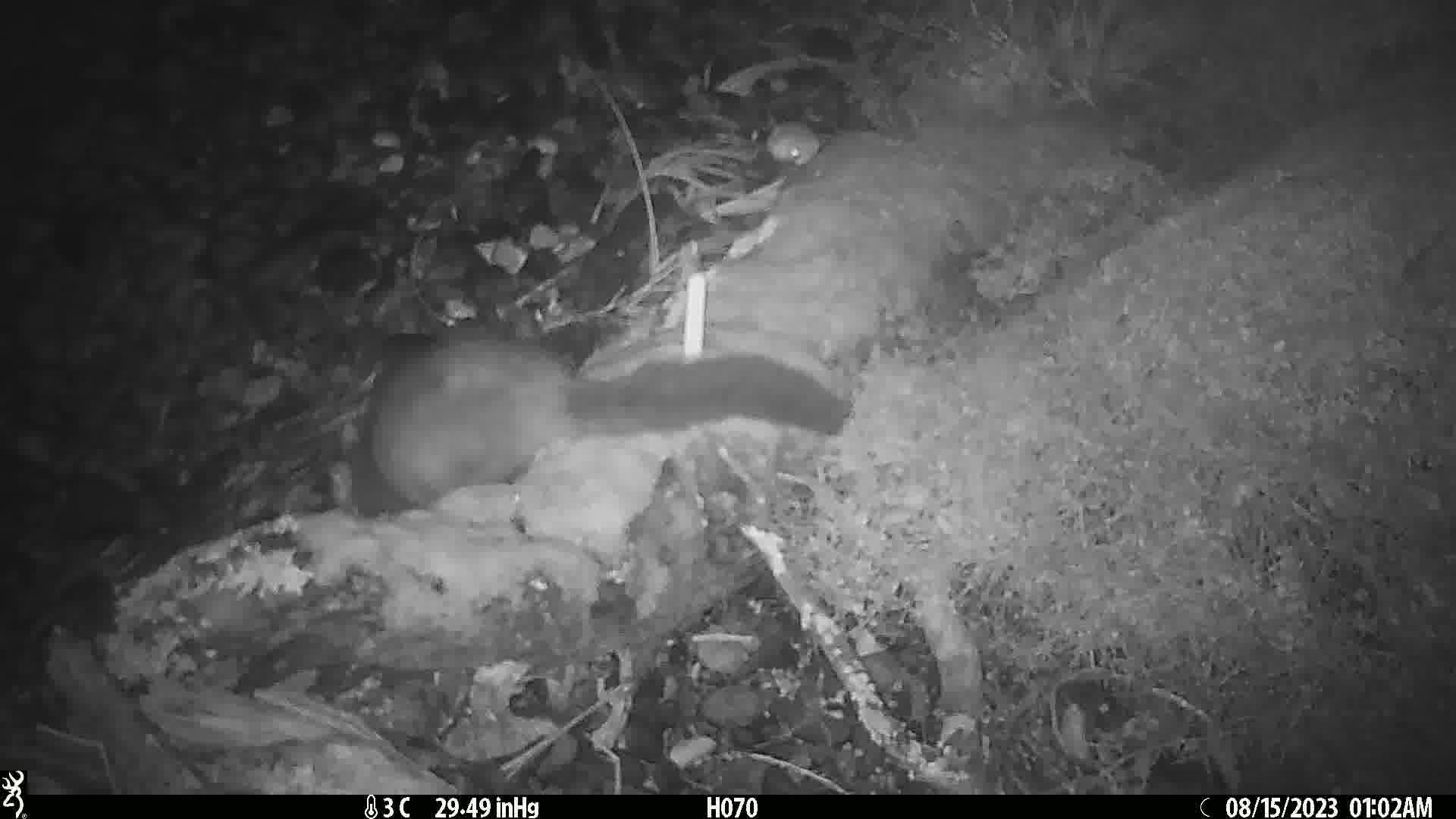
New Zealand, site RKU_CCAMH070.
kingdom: Animalia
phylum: Chordata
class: Mammalia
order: Diprotodontia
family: Phalangeridae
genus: Trichosurus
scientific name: Trichosurus vulpecula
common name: common brushtail possum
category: possum